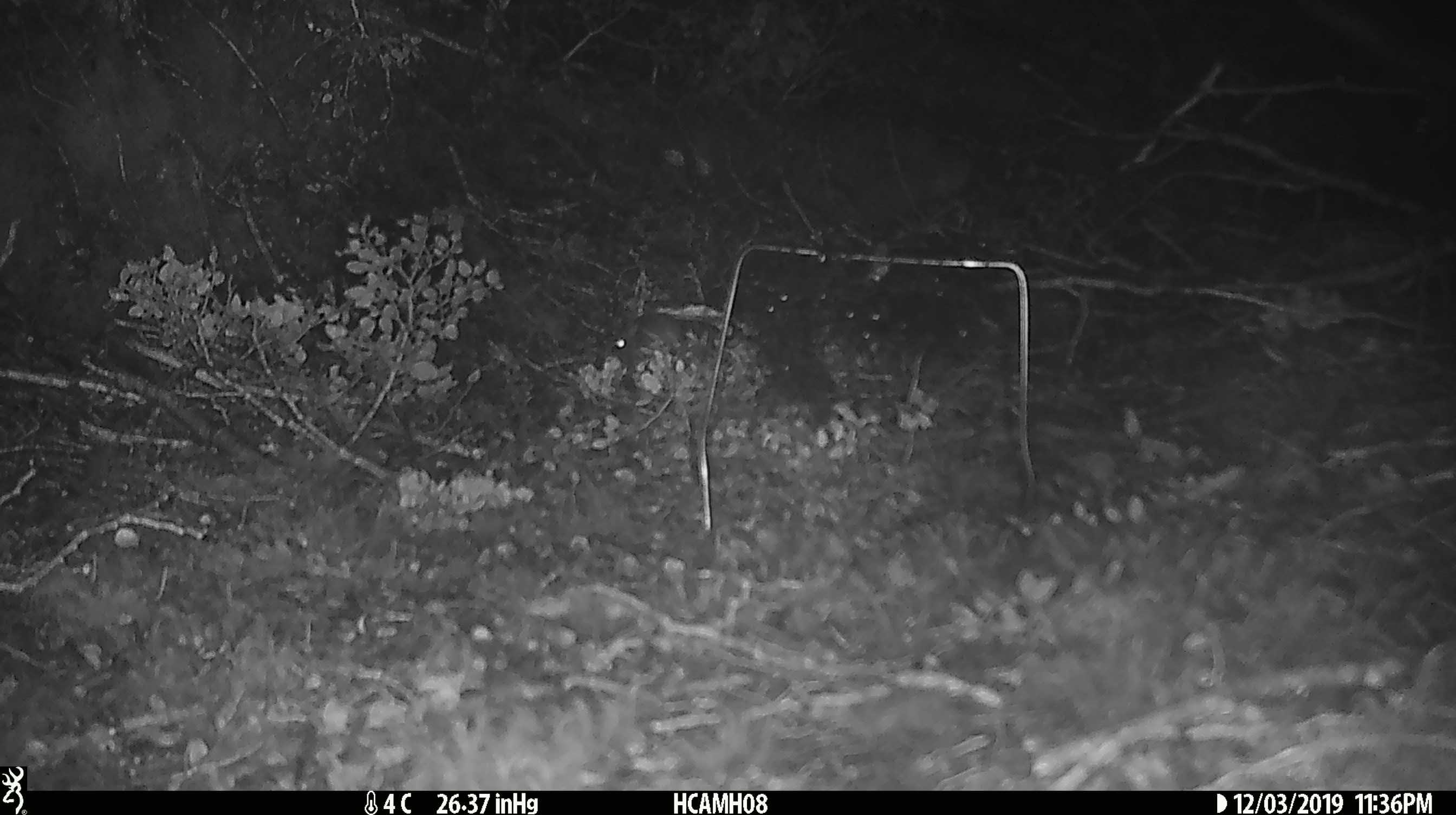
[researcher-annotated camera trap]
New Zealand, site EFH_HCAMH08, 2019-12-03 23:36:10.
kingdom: Animalia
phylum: Chordata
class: Mammalia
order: Rodentia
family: Muridae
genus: Mus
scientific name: Mus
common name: mouse